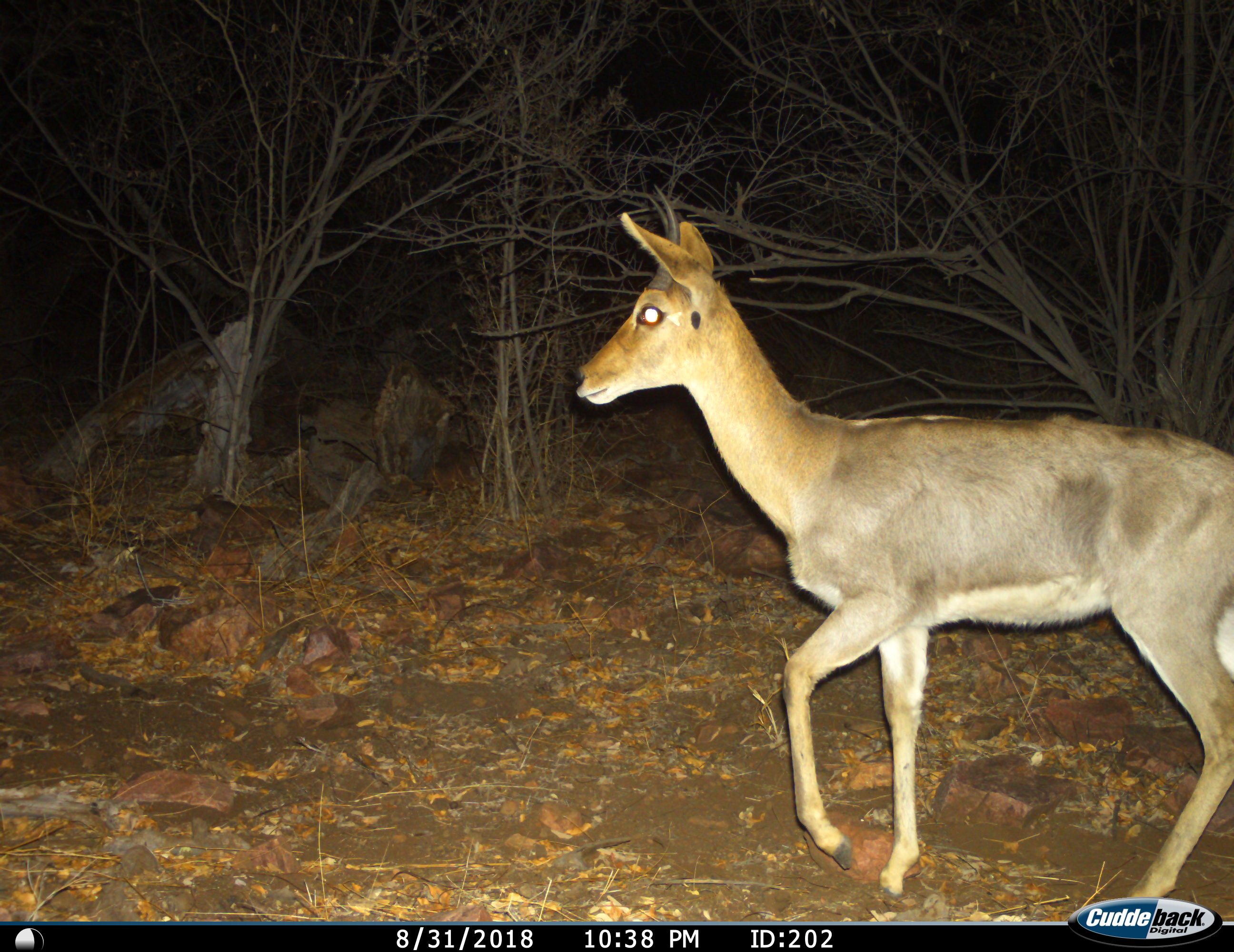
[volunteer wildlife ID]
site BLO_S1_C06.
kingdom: Animalia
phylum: Chordata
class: Mammalia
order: Artiodactyla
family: Bovidae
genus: Redunca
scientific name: Redunca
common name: reedbuck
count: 1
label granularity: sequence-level